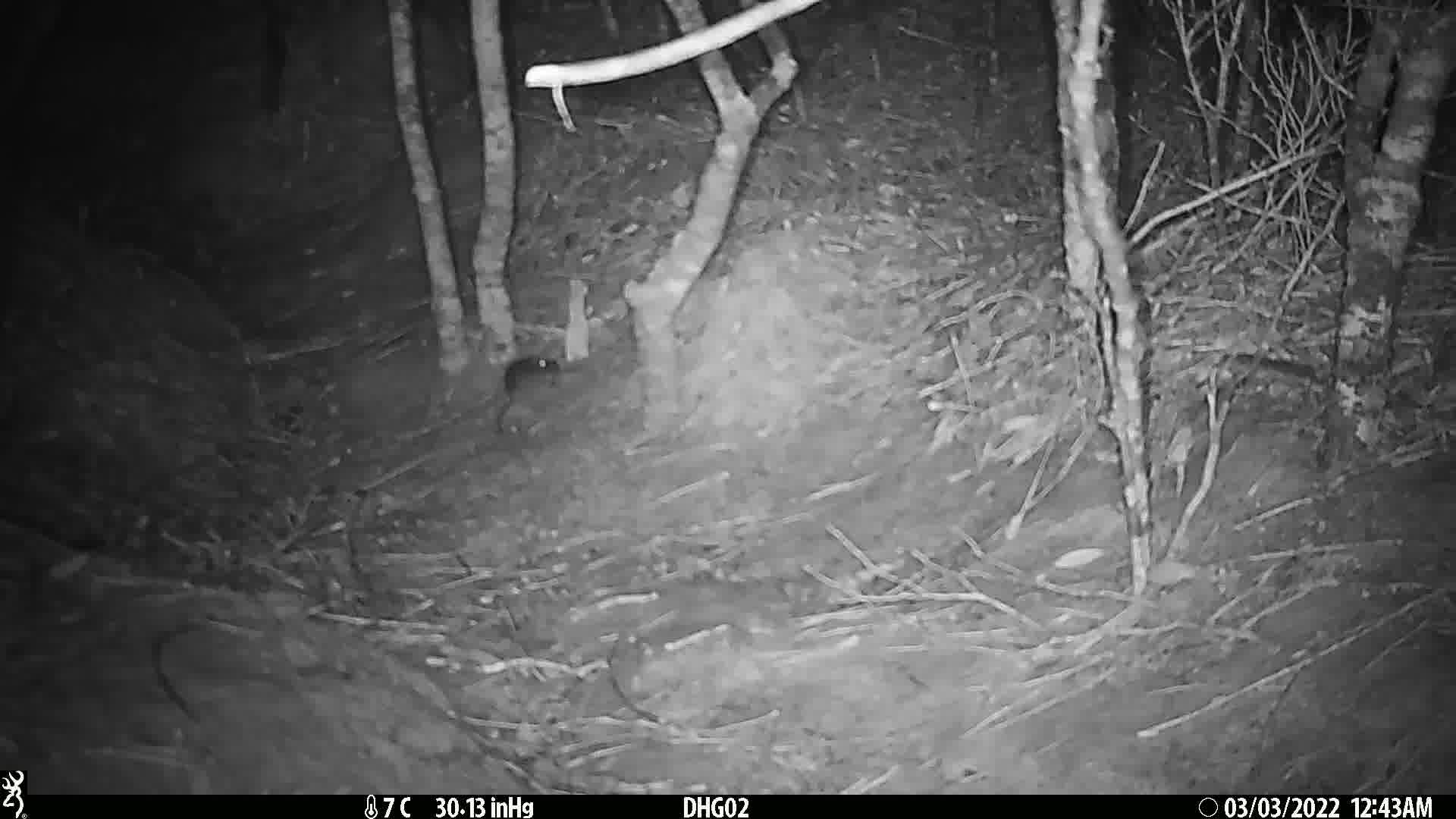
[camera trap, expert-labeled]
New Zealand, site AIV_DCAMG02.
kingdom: Animalia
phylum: Chordata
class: Mammalia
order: Rodentia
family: Muridae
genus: Mus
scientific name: Mus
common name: mouse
Mouse (Mus).